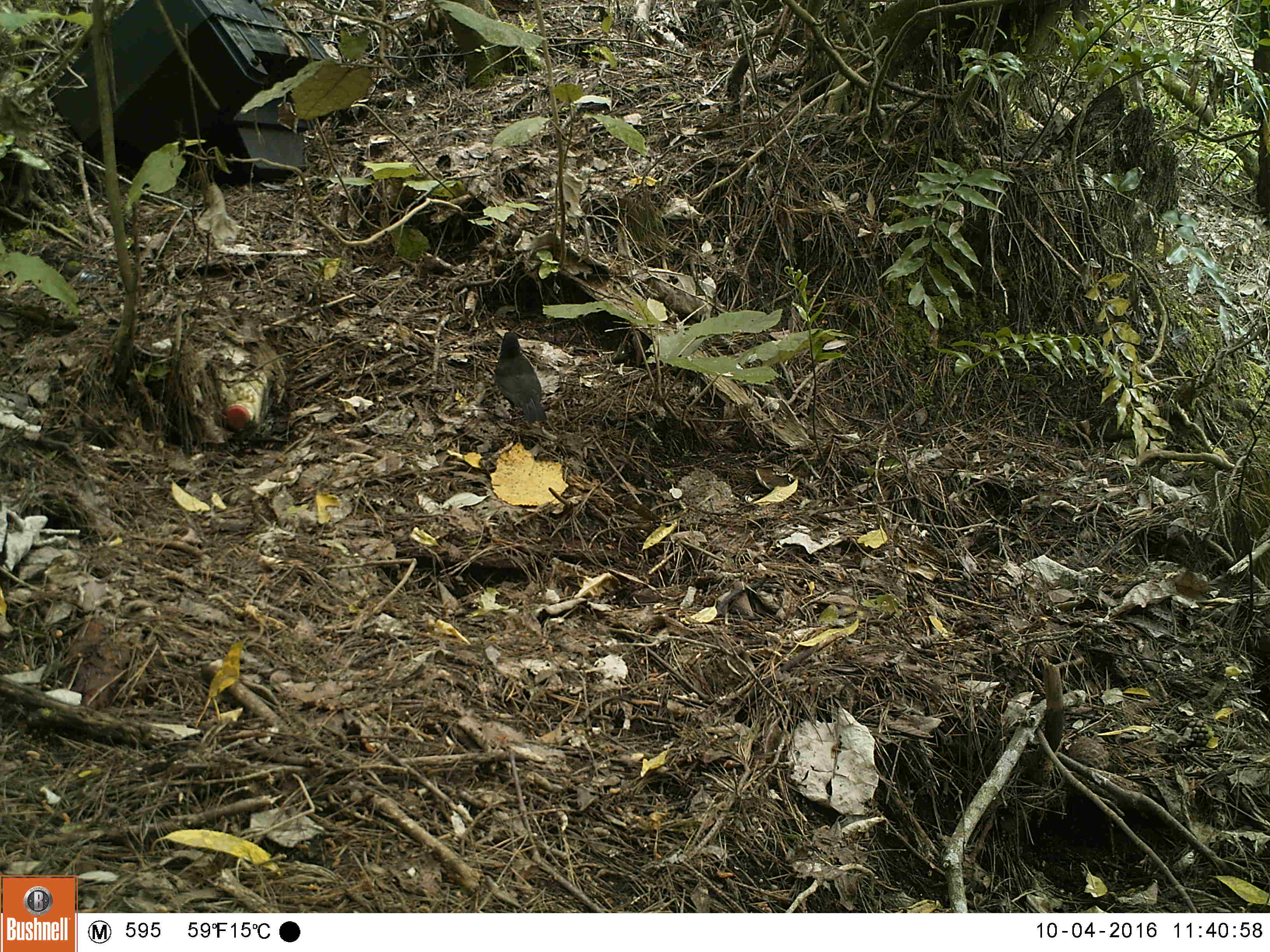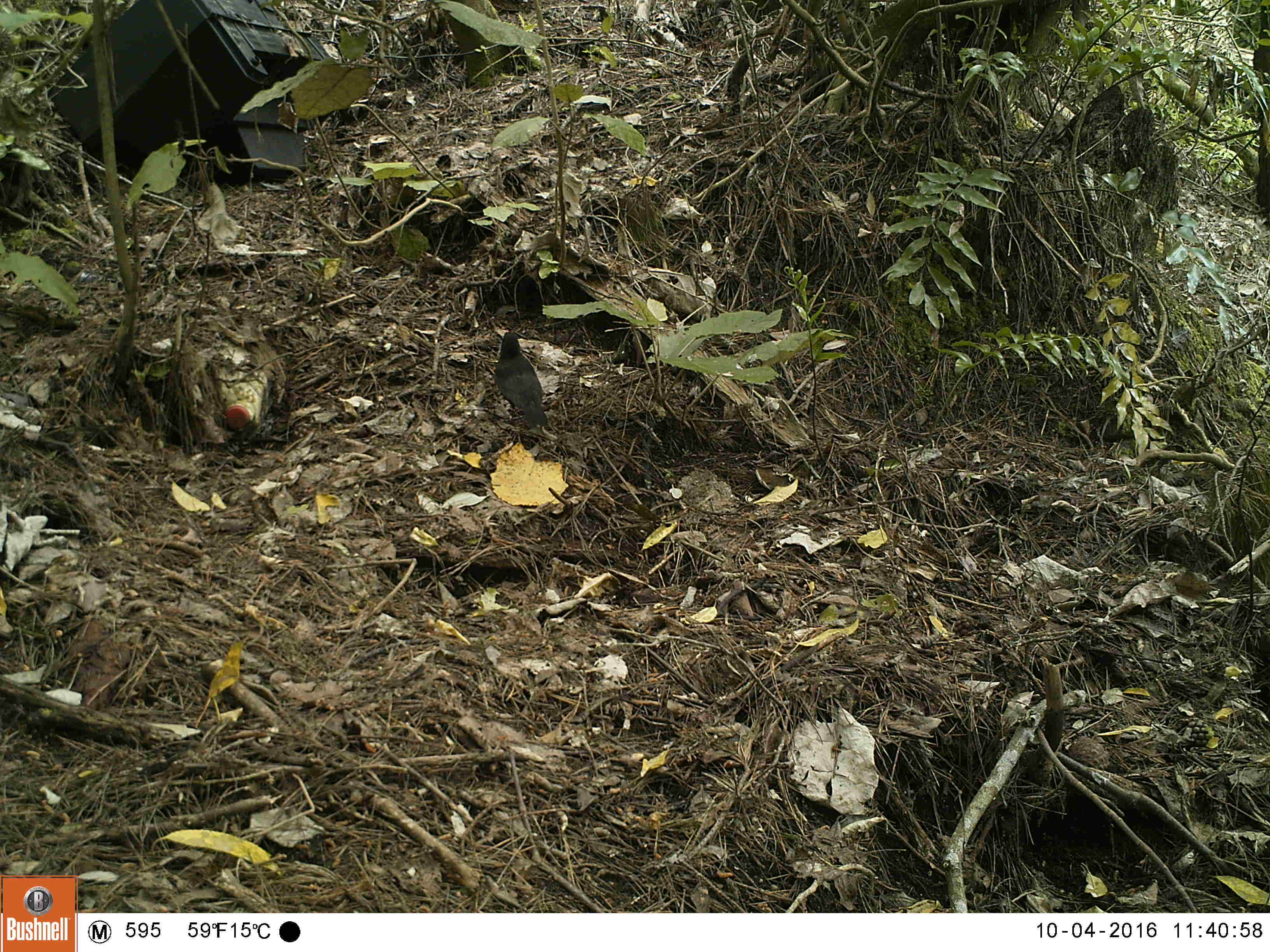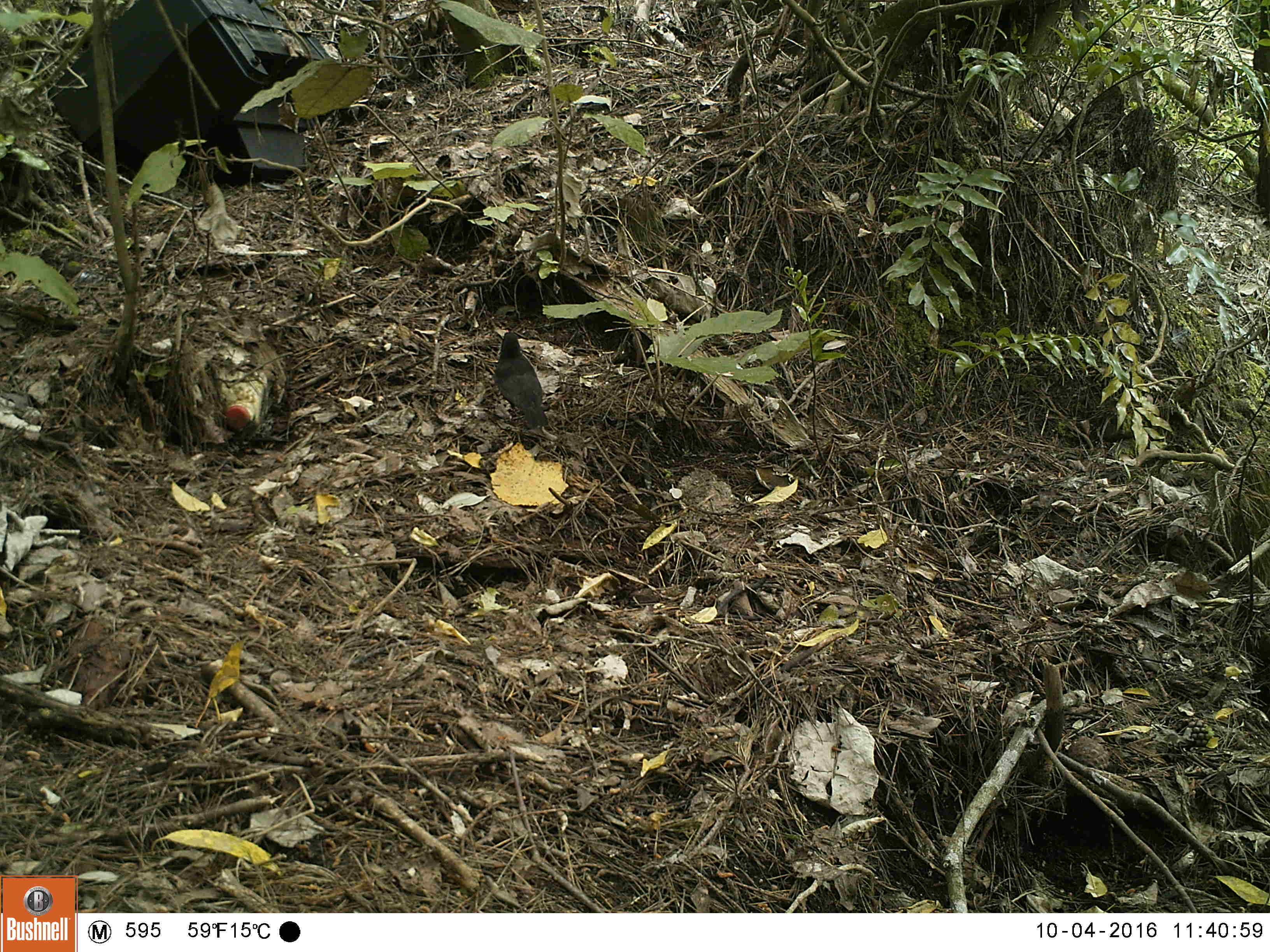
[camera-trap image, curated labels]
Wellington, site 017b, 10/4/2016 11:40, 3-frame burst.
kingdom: Animalia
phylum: Chordata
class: Aves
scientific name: Aves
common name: bird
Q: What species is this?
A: Bird (Aves).